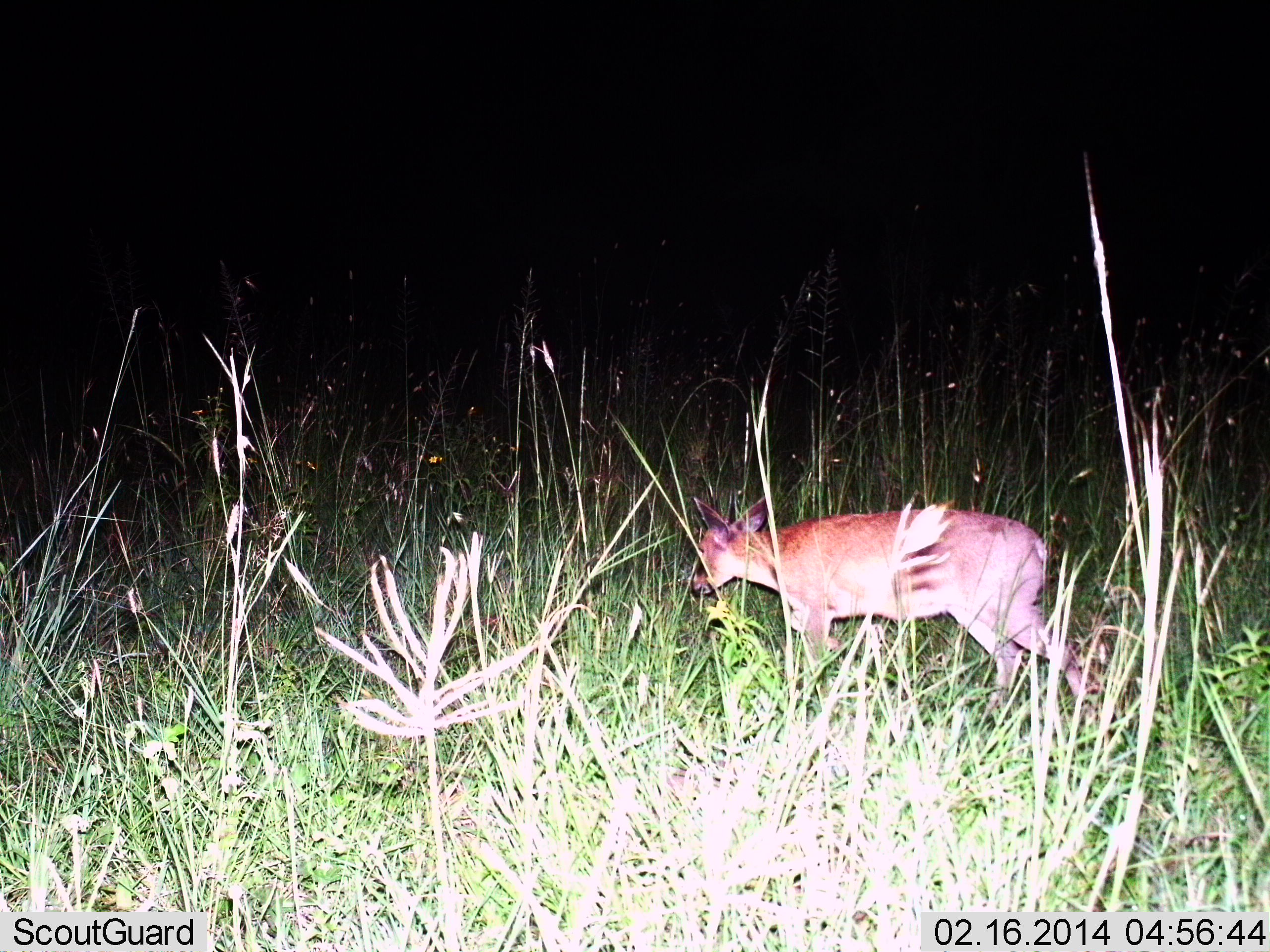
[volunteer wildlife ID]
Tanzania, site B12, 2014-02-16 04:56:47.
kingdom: Animalia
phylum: Chordata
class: Mammalia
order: Artiodactyla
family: Bovidae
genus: Cephalophus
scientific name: Cephalophus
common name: duiker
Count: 1.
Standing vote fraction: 60%.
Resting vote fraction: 0%.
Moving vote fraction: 30%.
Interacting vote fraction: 0%.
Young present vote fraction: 0%.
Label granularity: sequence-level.